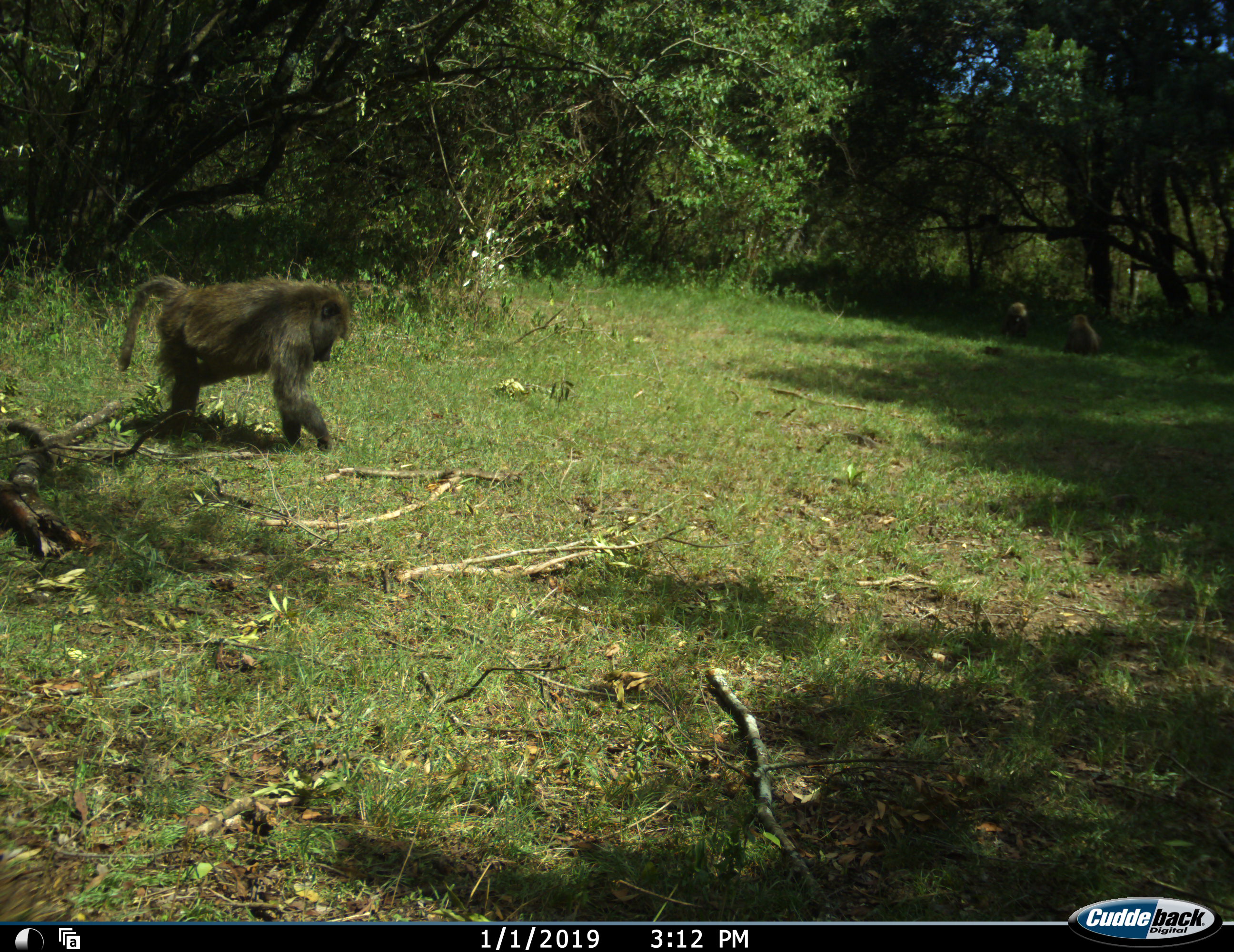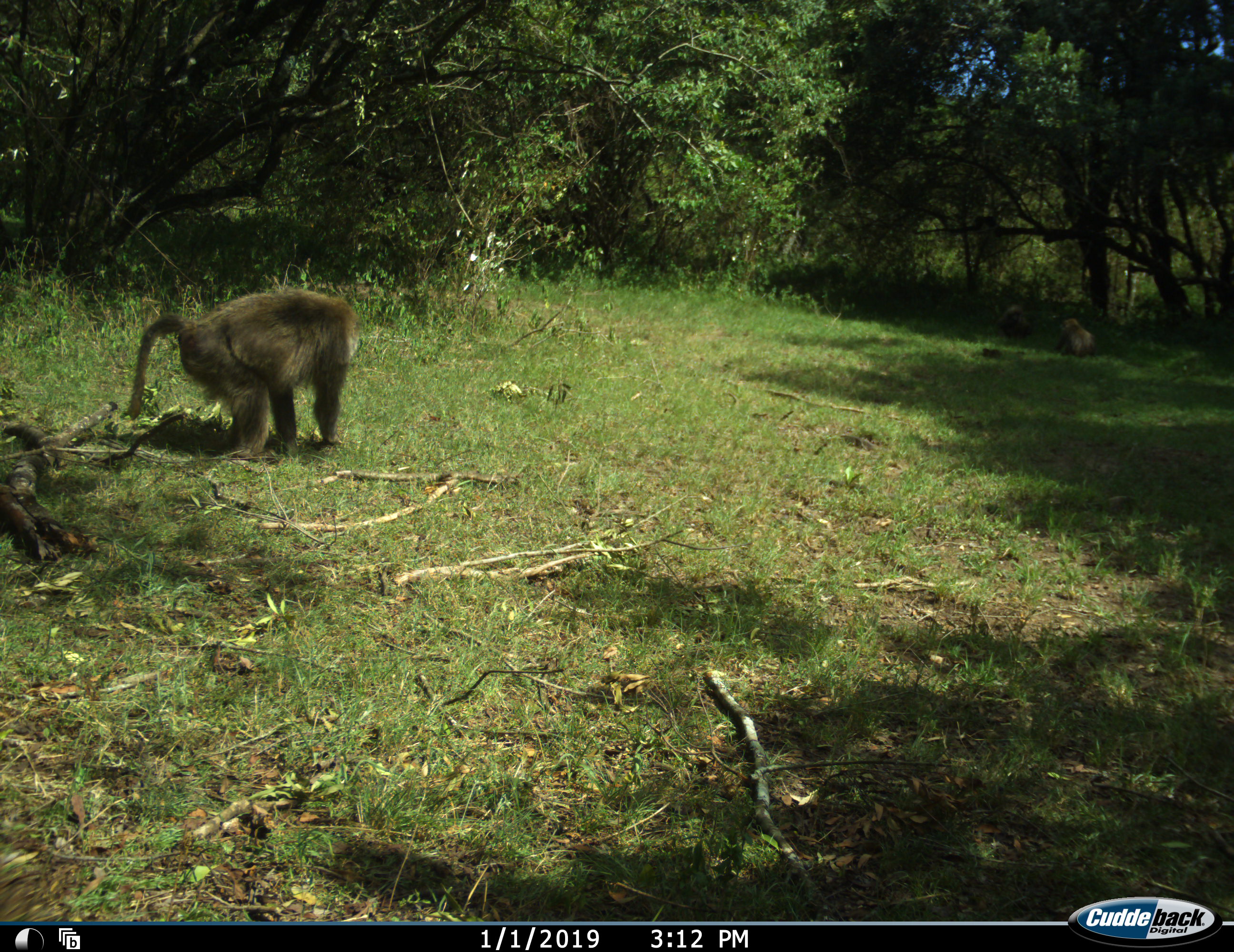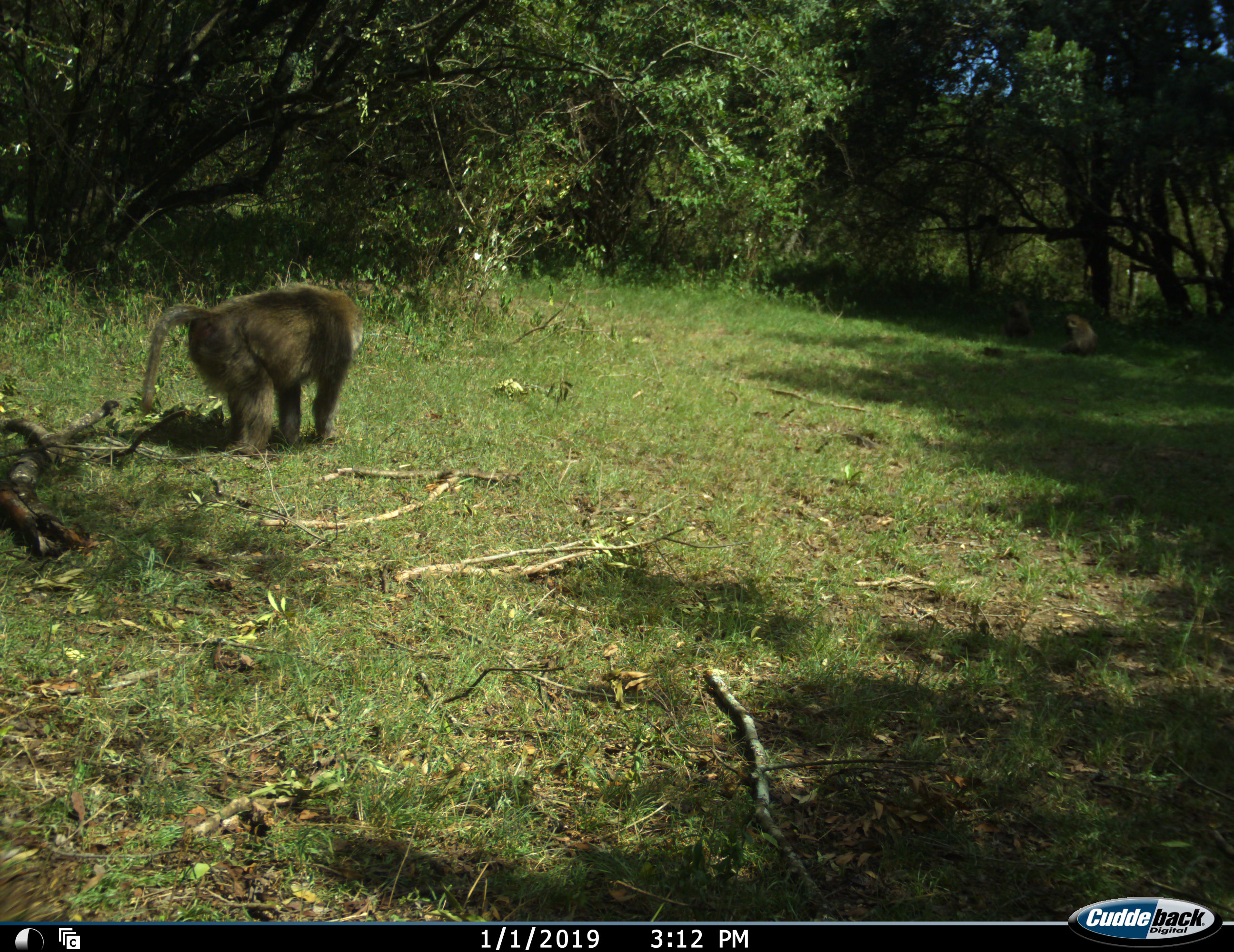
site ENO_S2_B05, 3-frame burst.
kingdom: Animalia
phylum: Chordata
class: Mammalia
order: Primates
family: Cercopithecidae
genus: Papio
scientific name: Papio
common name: baboon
Baboon (Papio), count 3. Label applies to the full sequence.